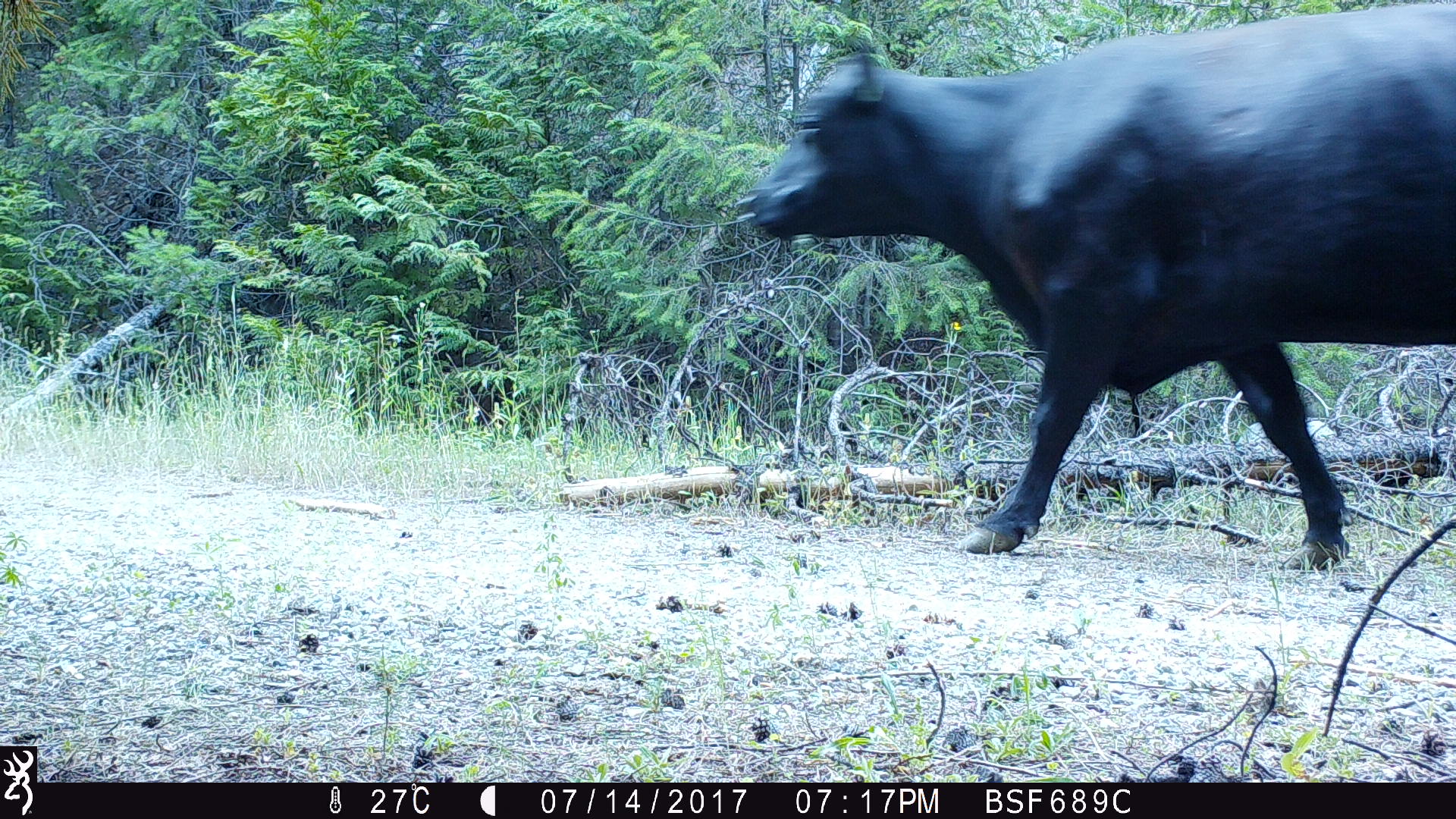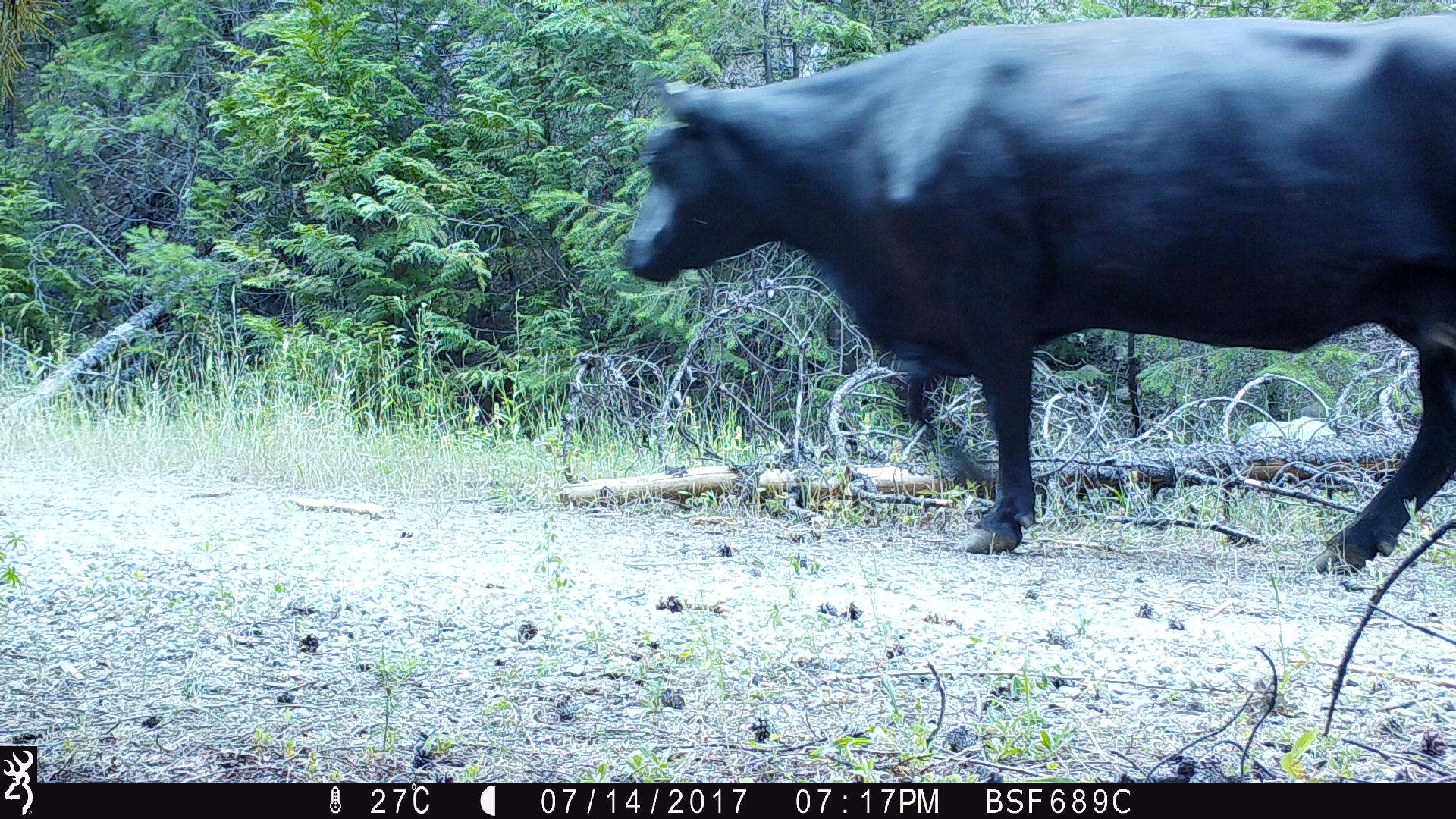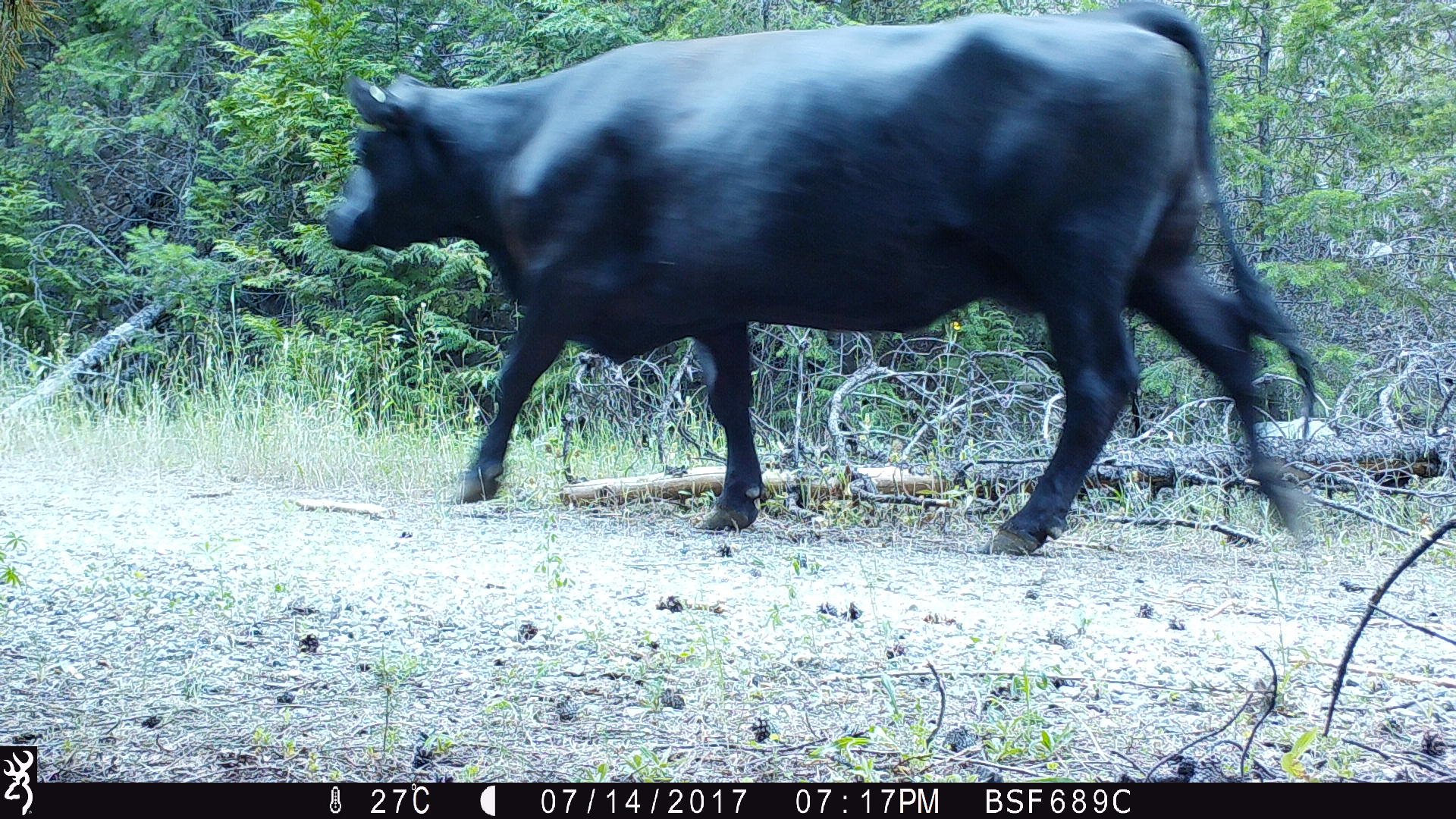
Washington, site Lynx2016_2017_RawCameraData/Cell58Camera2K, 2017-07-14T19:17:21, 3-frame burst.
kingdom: Animalia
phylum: Chordata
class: Mammalia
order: Artiodactyla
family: Bovidae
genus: Bos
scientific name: Bos taurus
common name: domestic cattle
Domestic cattle (Bos taurus). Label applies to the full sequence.